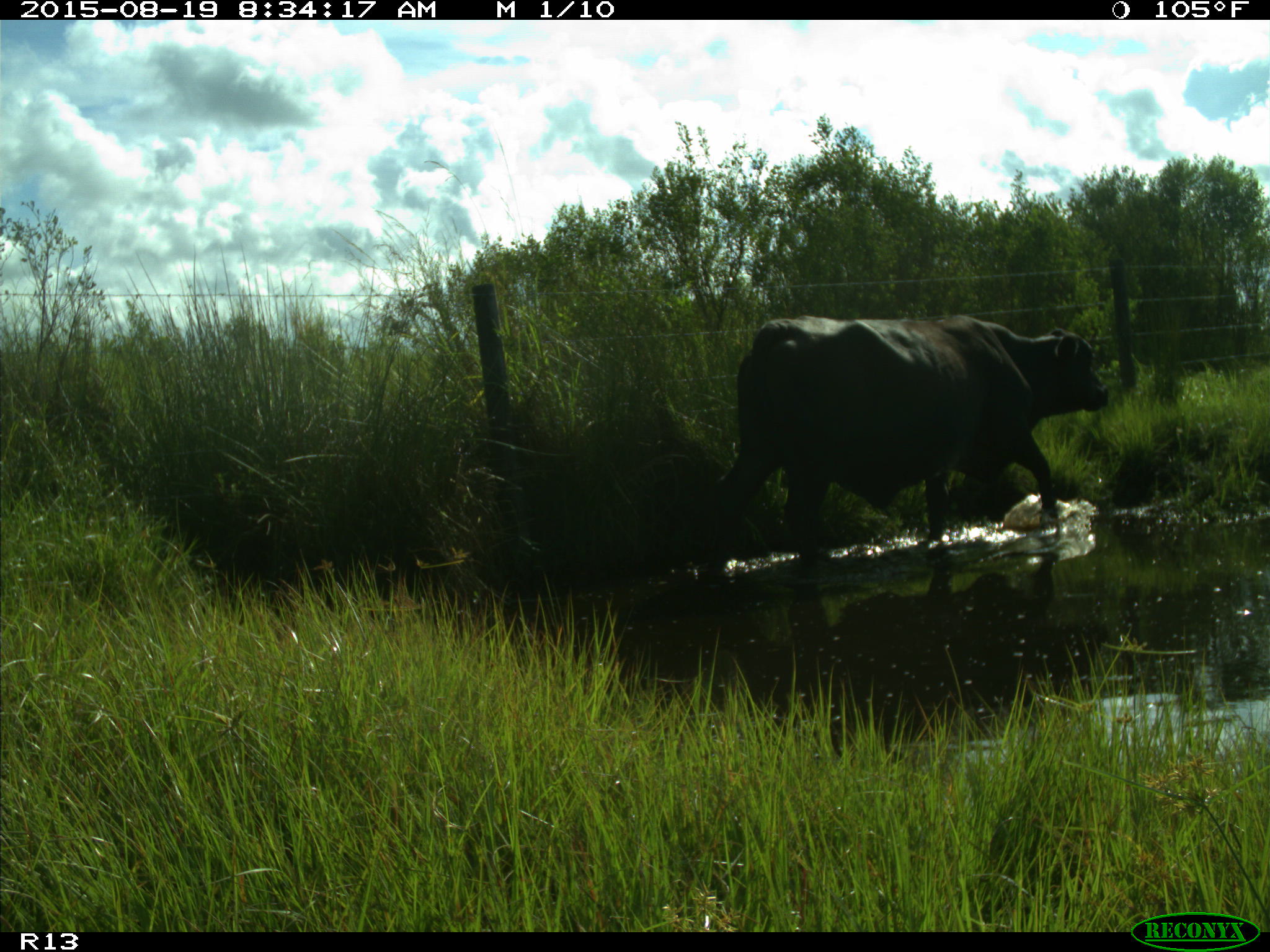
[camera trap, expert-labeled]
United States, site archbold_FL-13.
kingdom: Animalia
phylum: Chordata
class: Mammalia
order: Artiodactyla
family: Bovidae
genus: Bos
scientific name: Bos taurus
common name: domestic cow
Bos taurus (domestic cow).